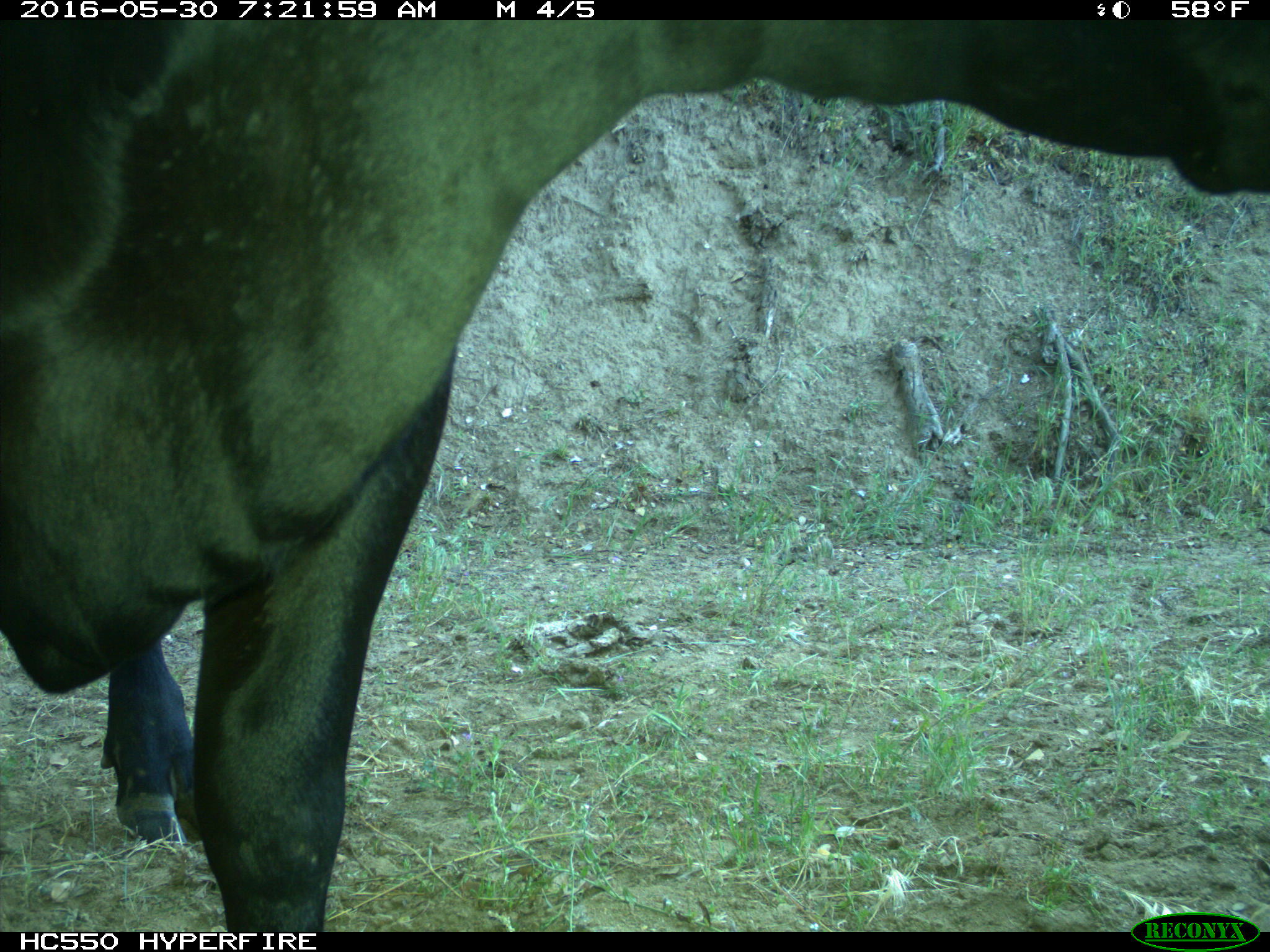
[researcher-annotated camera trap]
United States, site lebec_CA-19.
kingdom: Animalia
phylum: Chordata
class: Mammalia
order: Artiodactyla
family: Bovidae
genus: Bos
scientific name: Bos taurus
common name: domestic cow